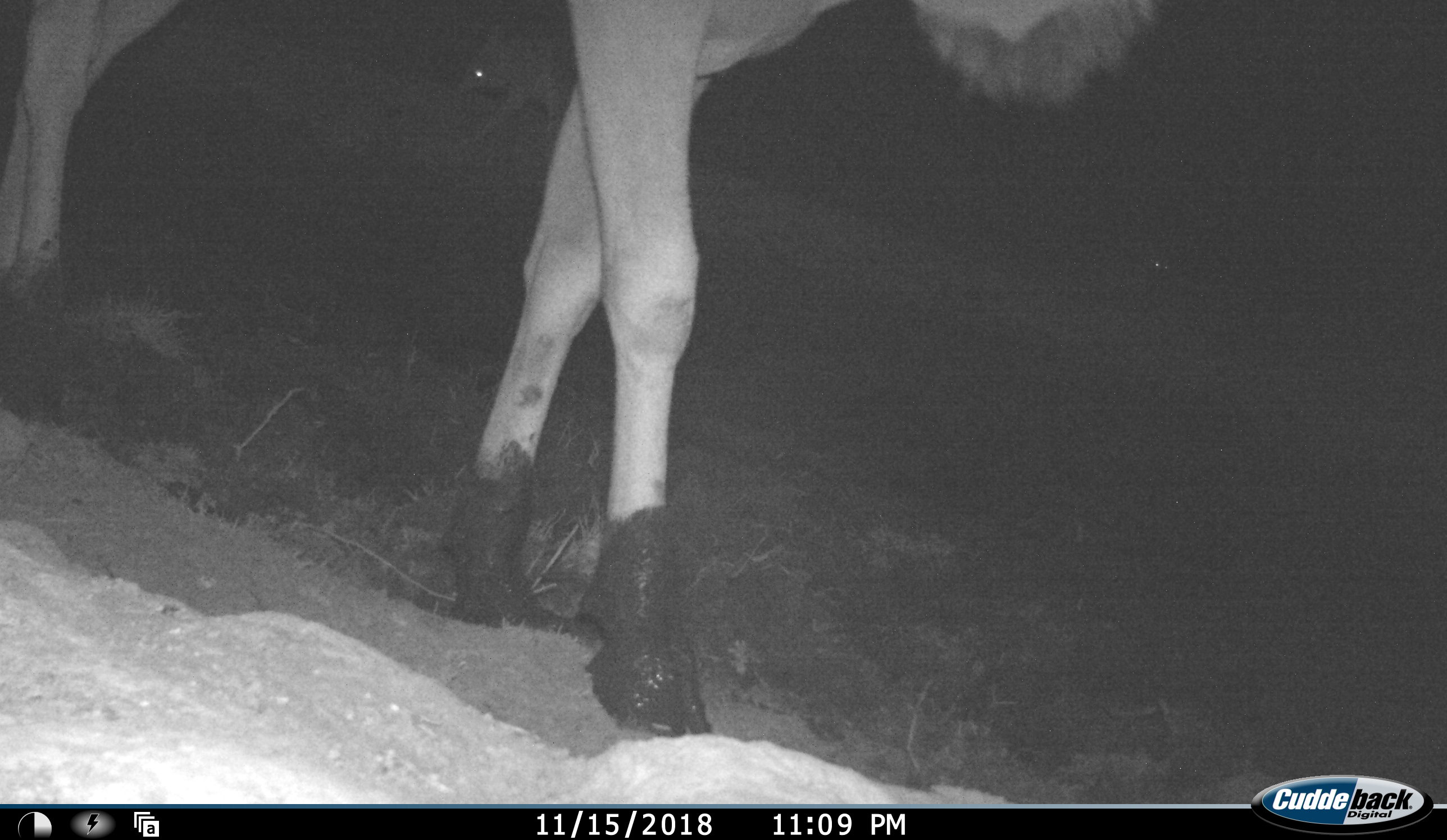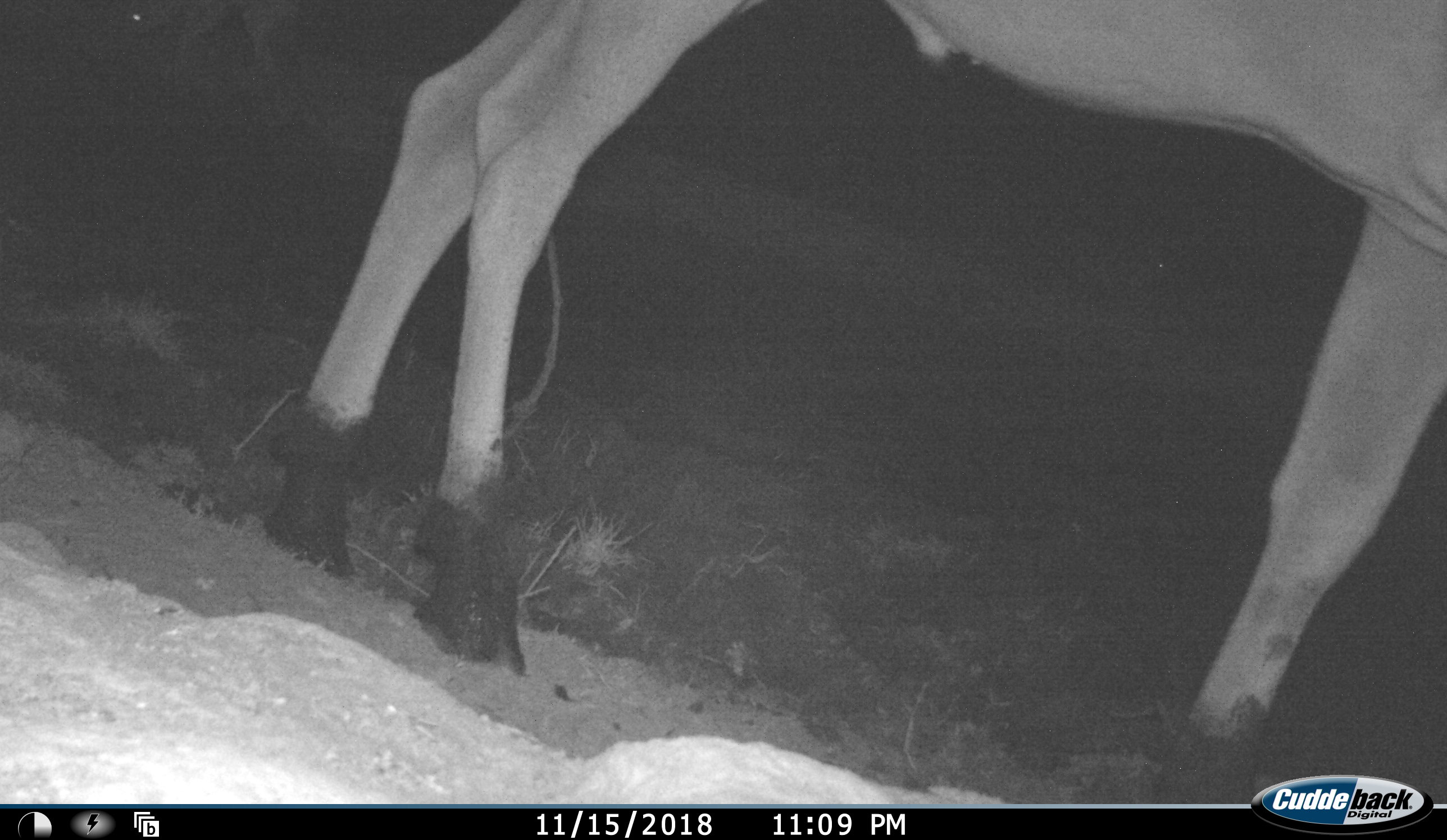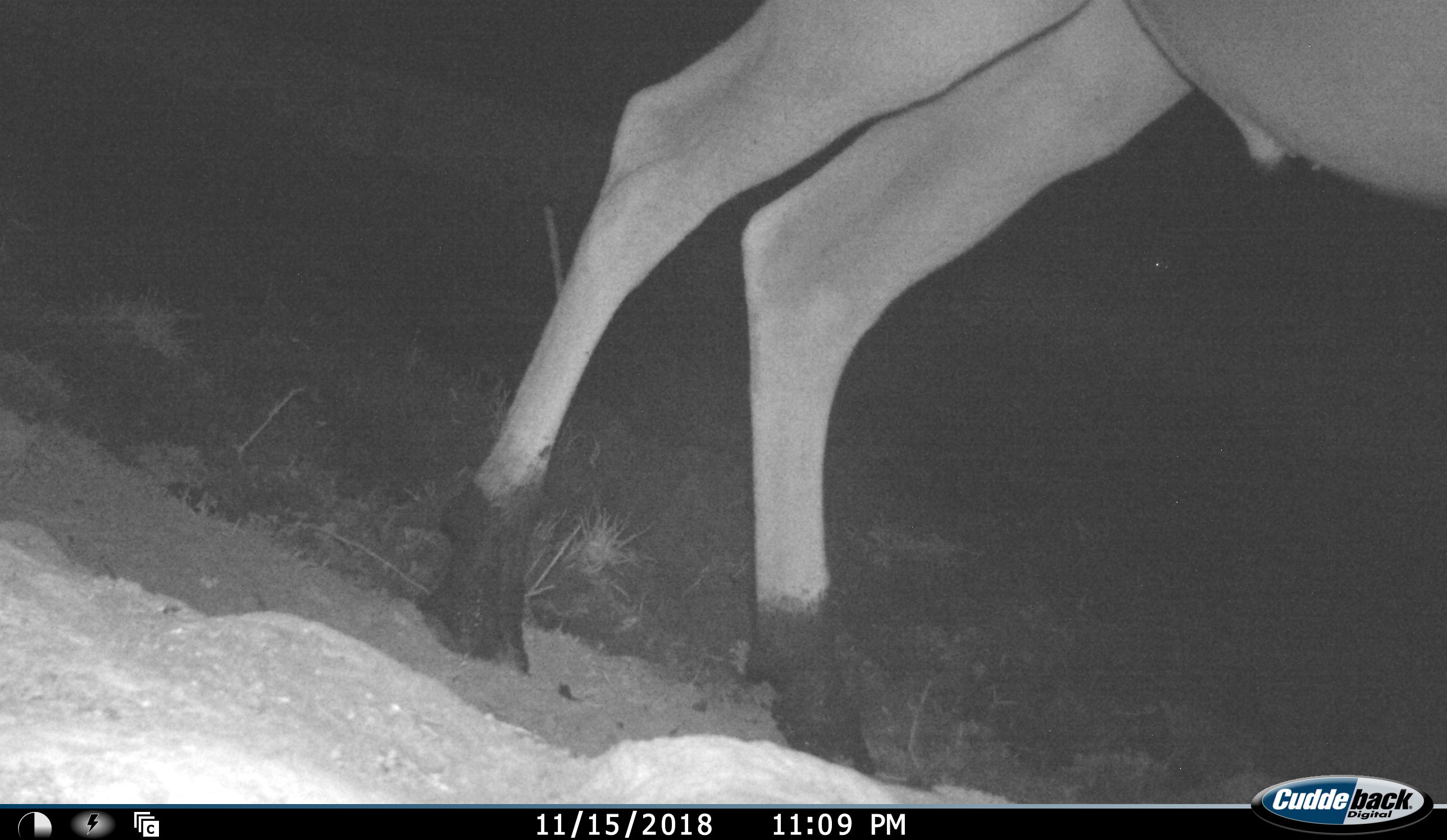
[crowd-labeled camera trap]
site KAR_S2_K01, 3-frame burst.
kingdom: Animalia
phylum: Chordata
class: Mammalia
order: Artiodactyla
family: Bovidae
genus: Tragelaphus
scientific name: Tragelaphus oryx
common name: eland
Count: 1.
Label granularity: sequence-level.